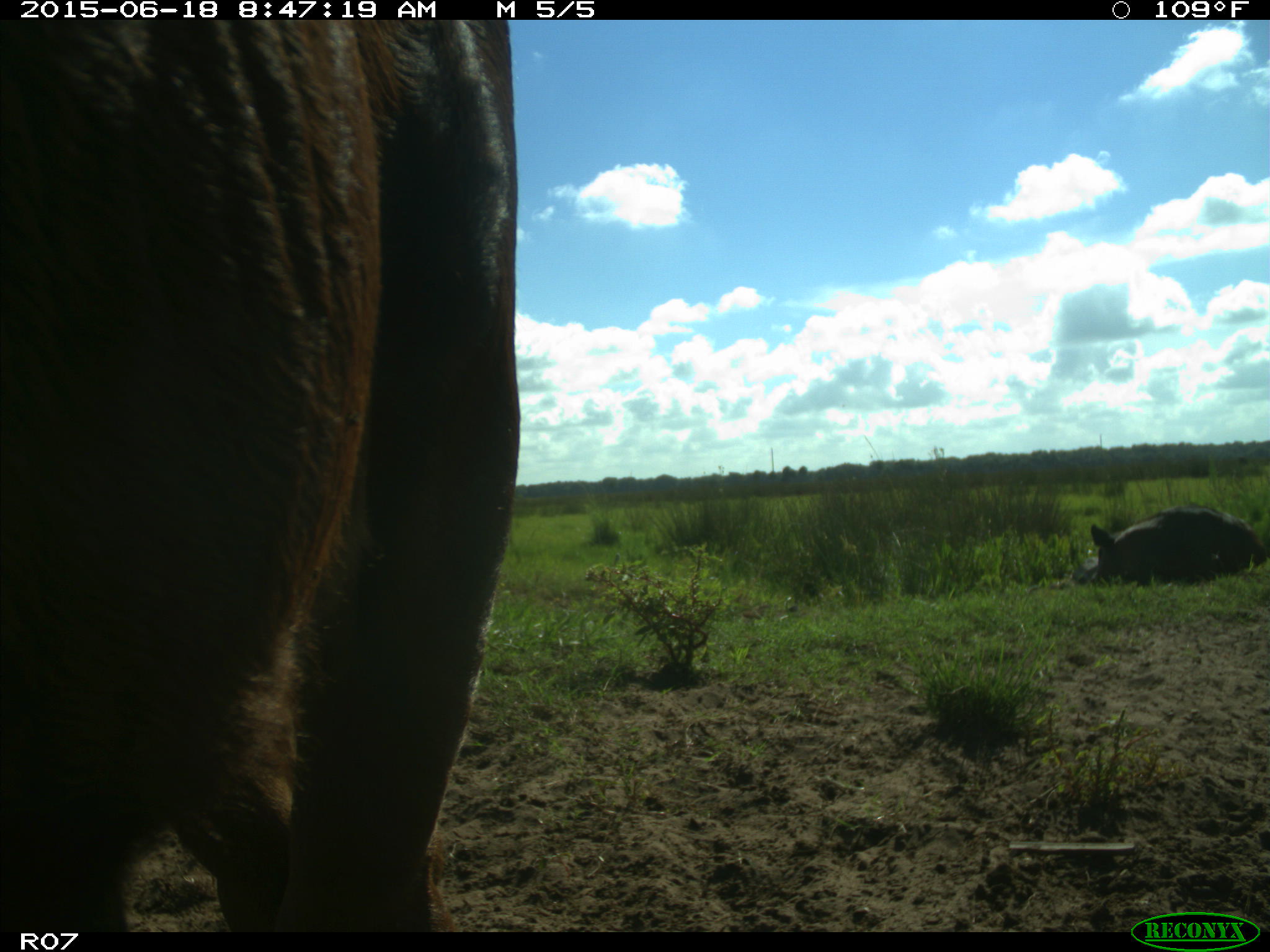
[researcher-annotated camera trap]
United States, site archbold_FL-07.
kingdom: Animalia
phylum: Chordata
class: Mammalia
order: Artiodactyla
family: Bovidae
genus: Bos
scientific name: Bos taurus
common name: domestic cow